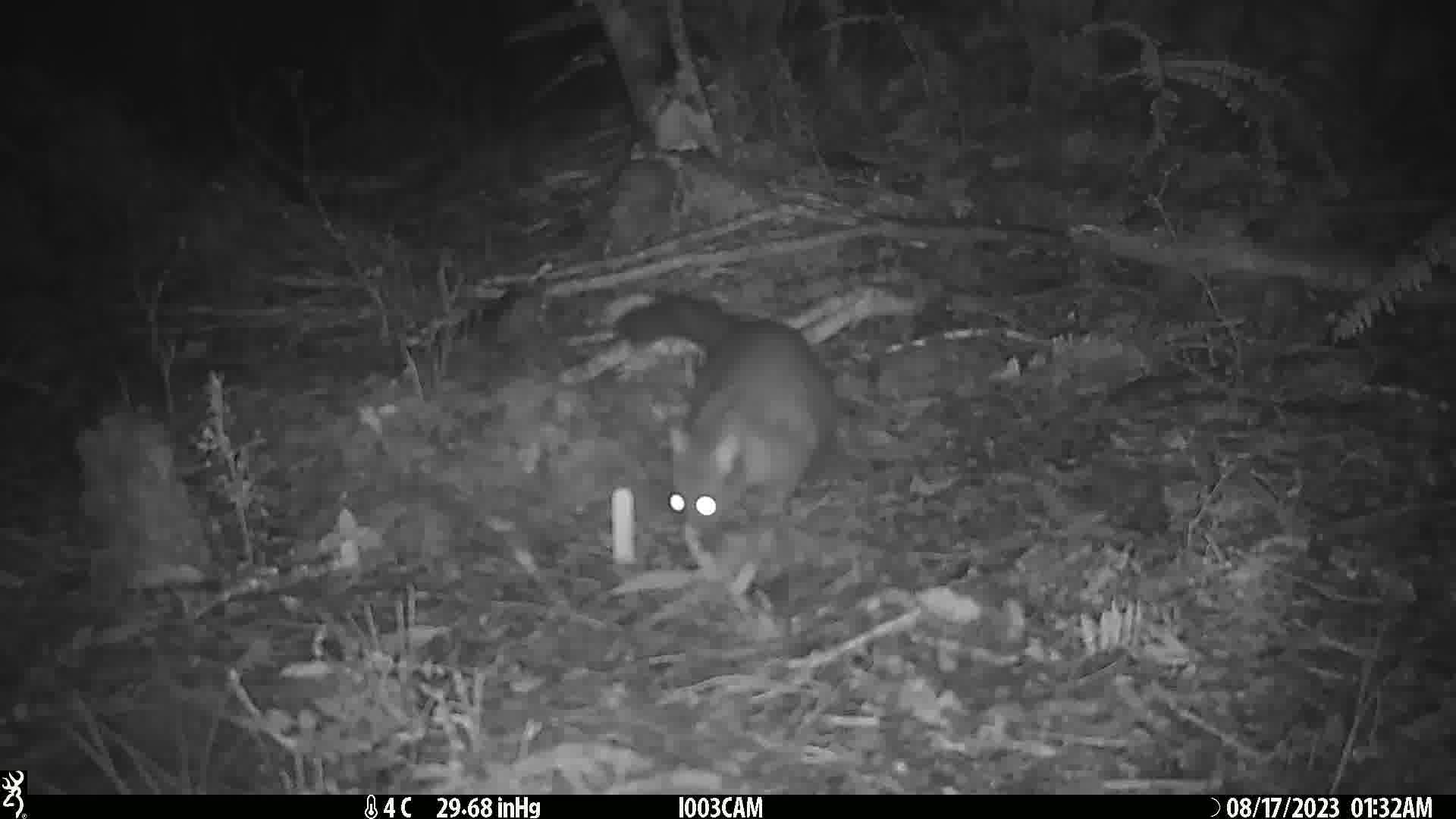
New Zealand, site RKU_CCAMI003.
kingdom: Animalia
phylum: Chordata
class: Mammalia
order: Diprotodontia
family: Phalangeridae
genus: Trichosurus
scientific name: Trichosurus vulpecula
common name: common brushtail possum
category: possum